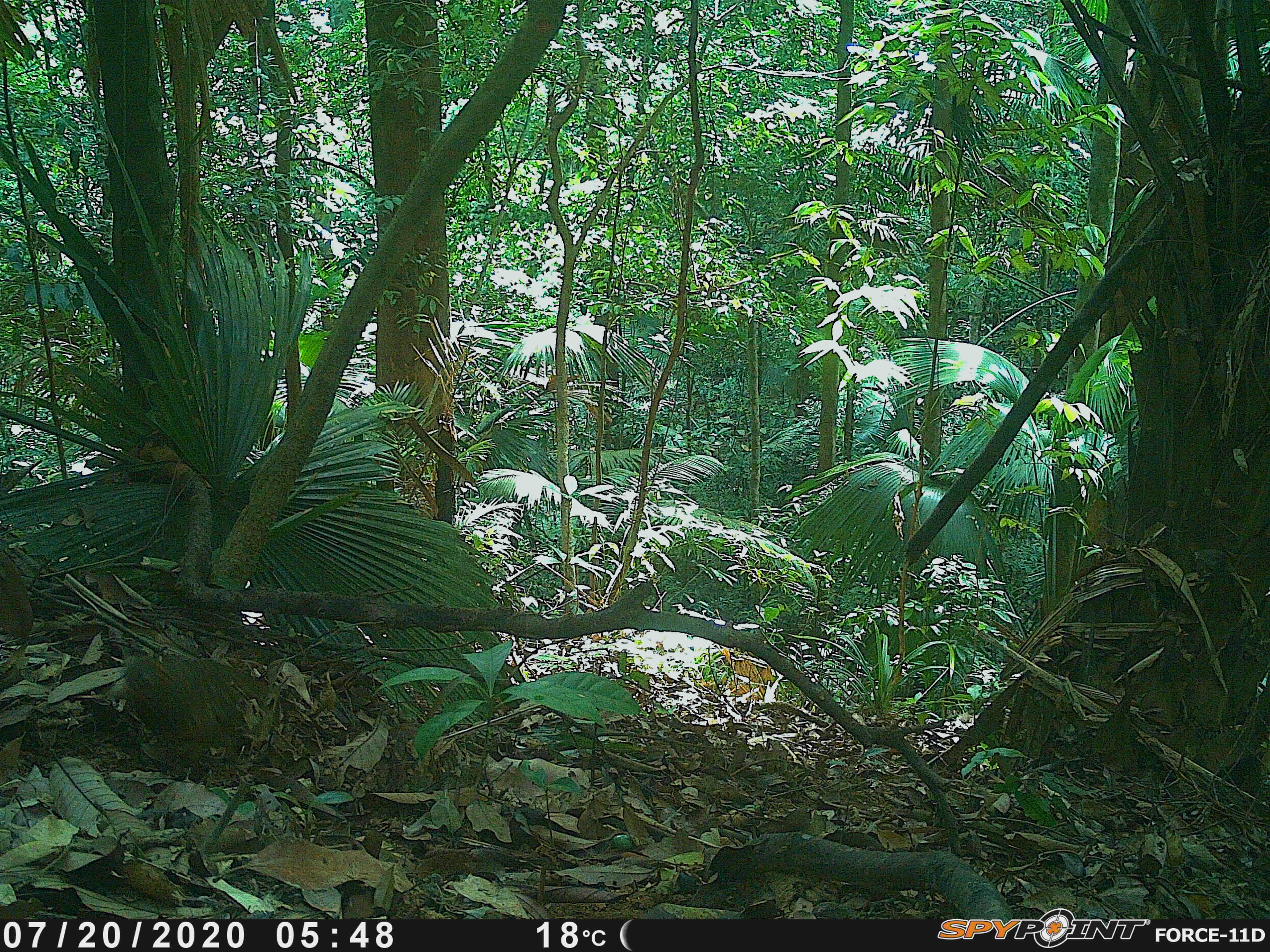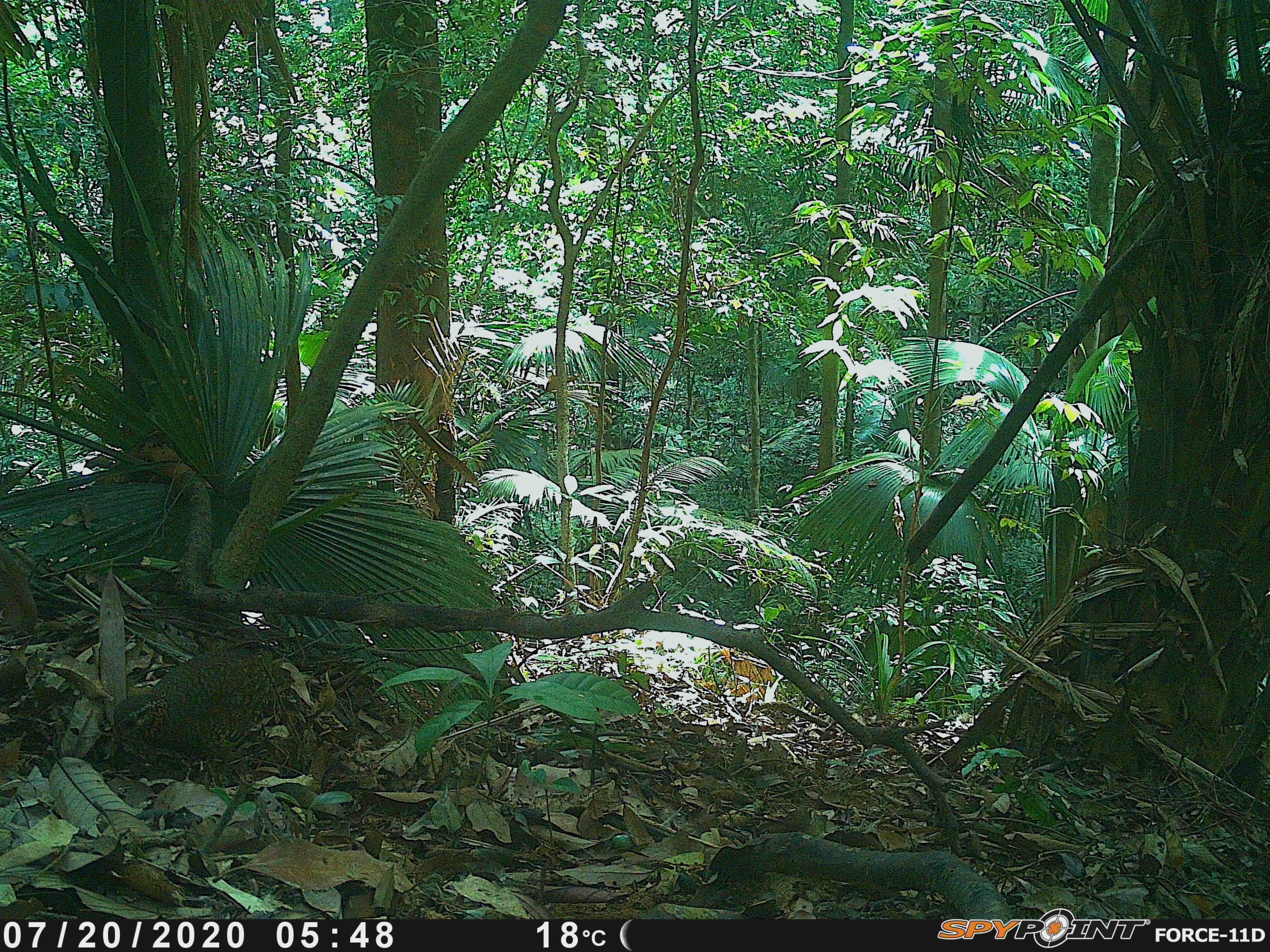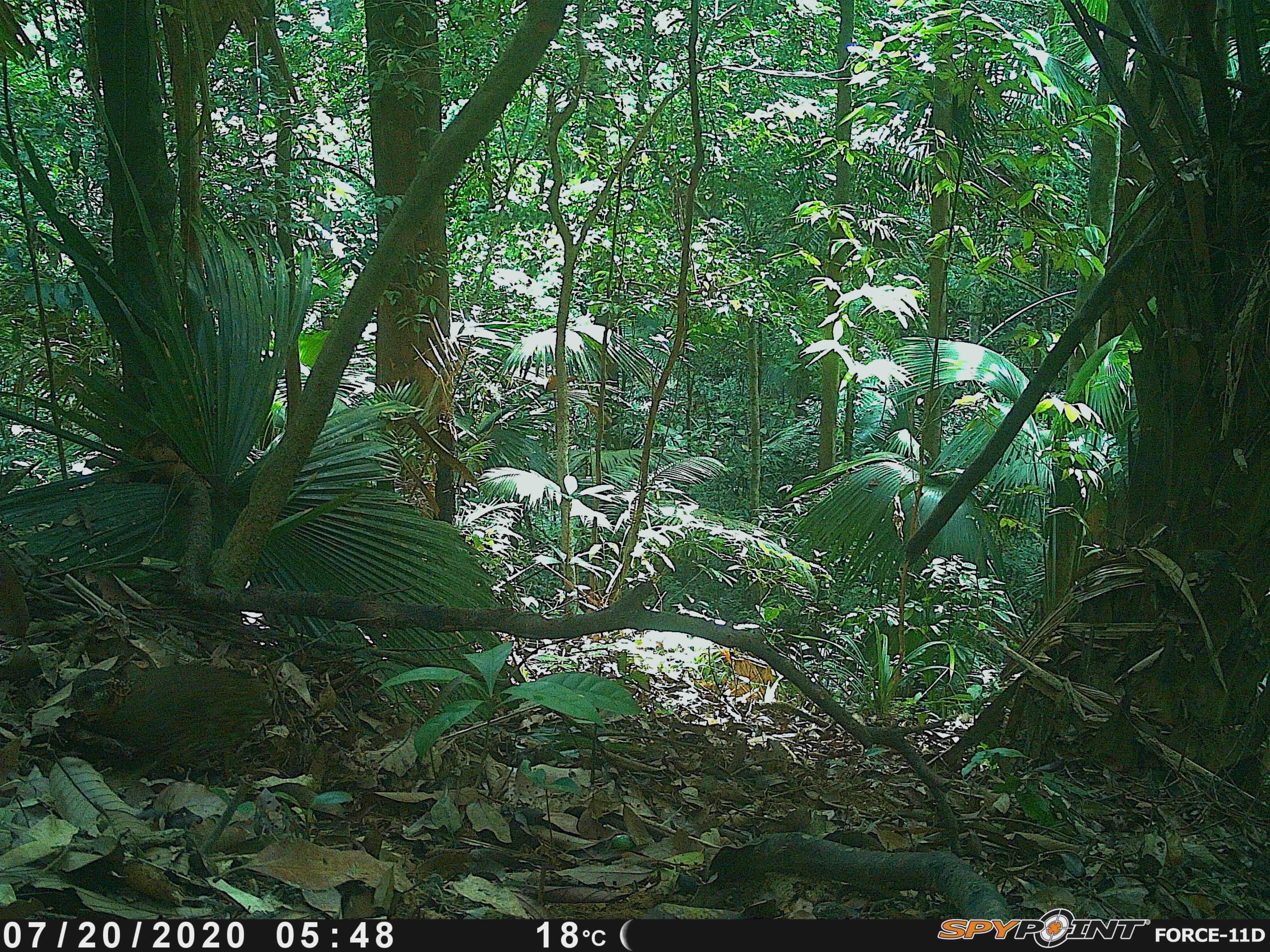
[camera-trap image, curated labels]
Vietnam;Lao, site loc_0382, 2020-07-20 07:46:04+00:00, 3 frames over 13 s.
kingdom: Animalia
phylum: Chordata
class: Aves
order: Galliformes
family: Phasianidae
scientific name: Phasianidae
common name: partridge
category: unidentified partridge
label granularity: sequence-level